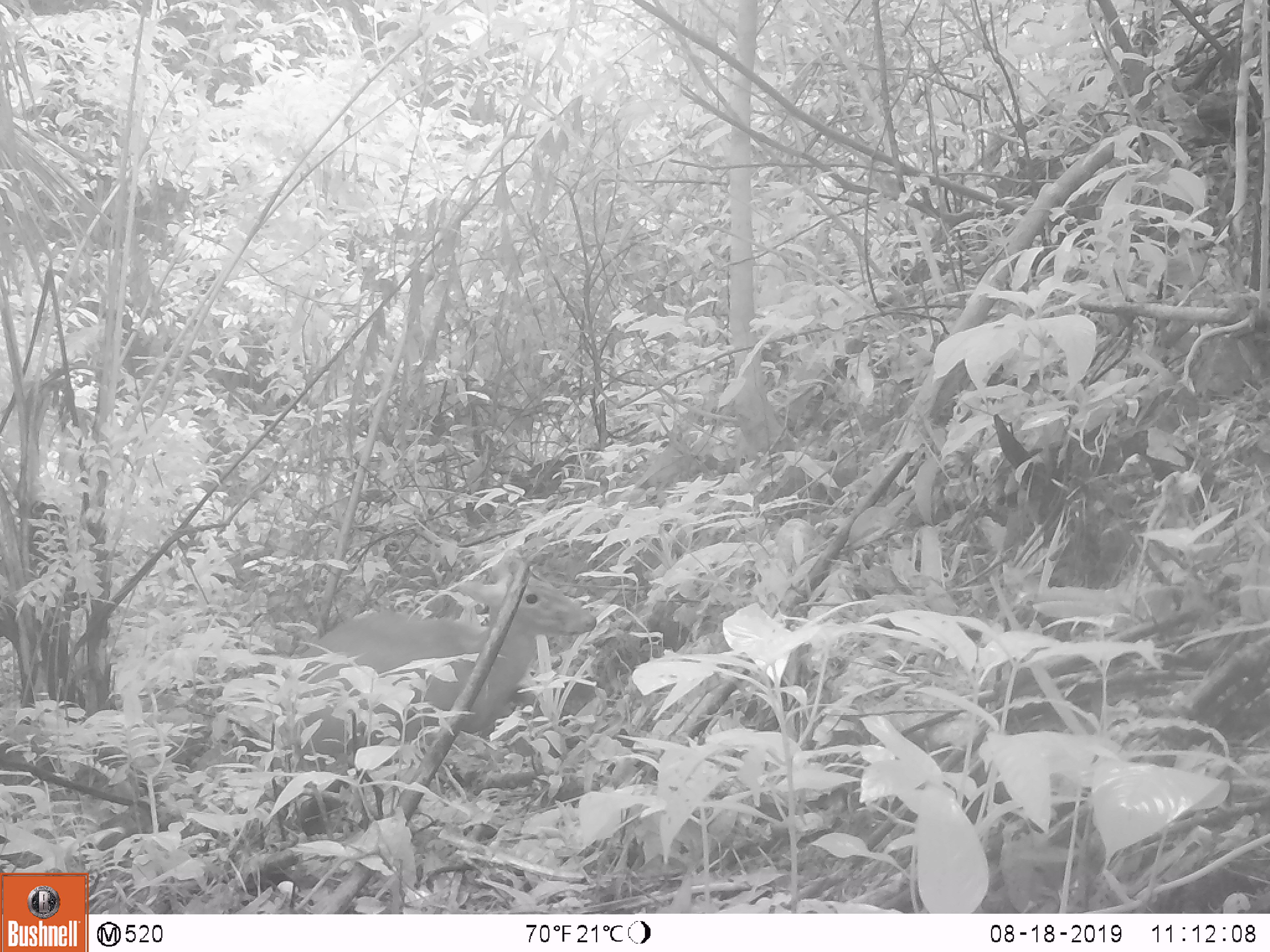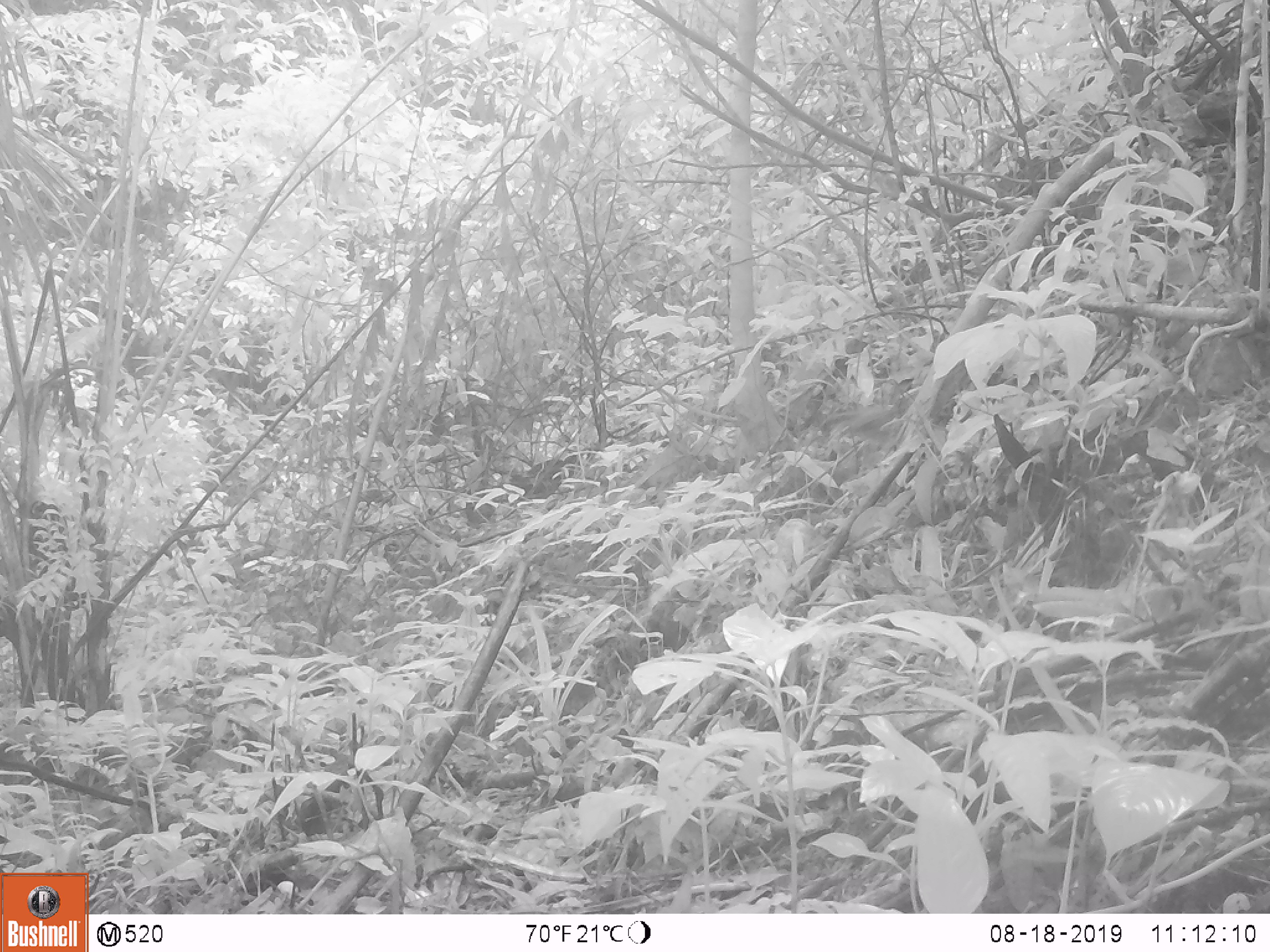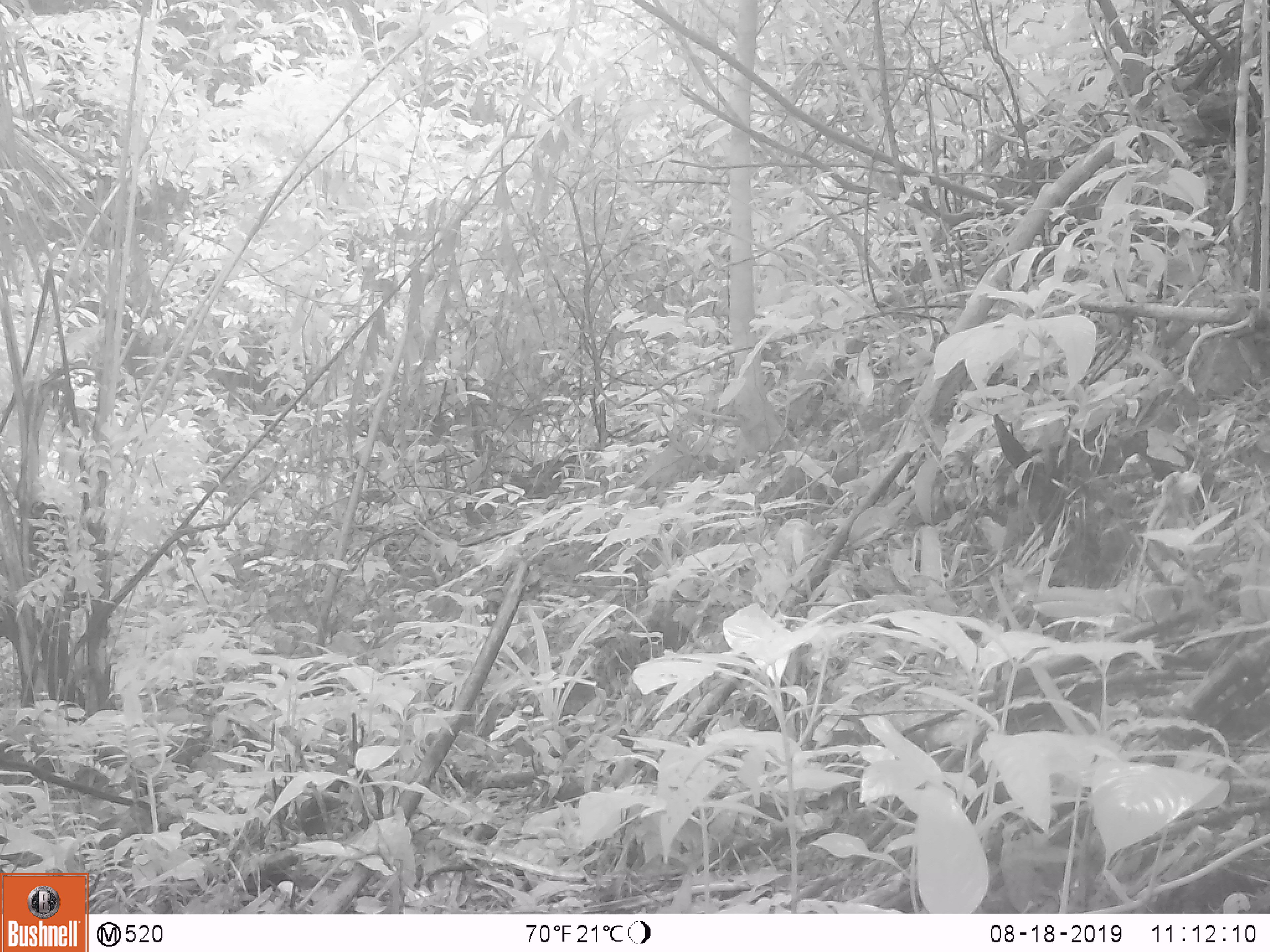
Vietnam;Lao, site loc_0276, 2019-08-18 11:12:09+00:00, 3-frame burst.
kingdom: Animalia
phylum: Chordata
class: Mammalia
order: Artiodactyla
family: Cervidae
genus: Muntiacus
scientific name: Muntiacus rooseveltorum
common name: roosevelt's muntjac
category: roosevelts muntjac group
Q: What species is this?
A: Roosevelts muntjac group (roosevelt's muntjac) (Muntiacus rooseveltorum).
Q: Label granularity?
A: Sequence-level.